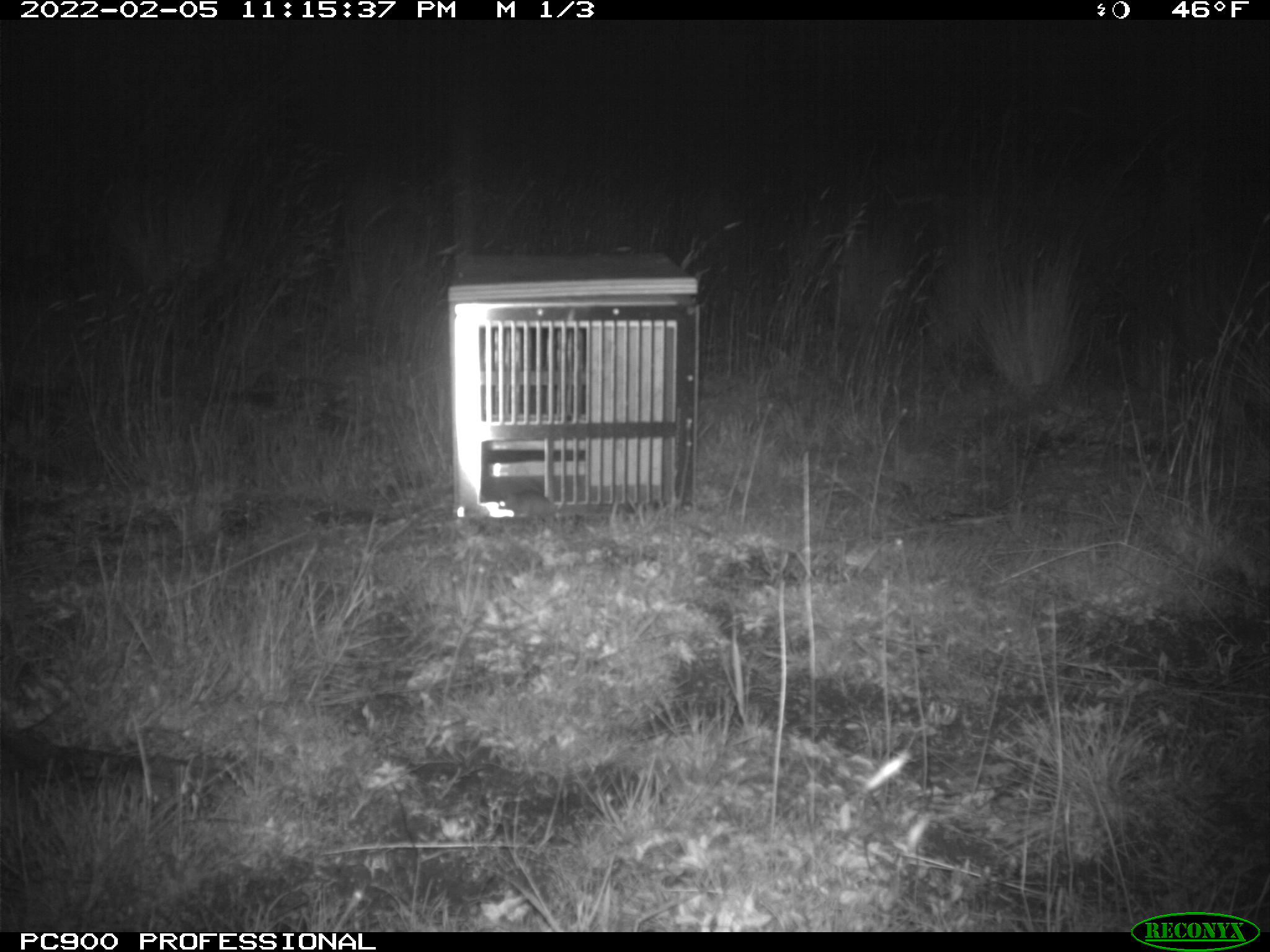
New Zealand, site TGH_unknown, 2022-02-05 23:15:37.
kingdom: Animalia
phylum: Chordata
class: Mammalia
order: Rodentia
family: Muridae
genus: Mus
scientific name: Mus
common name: mouse